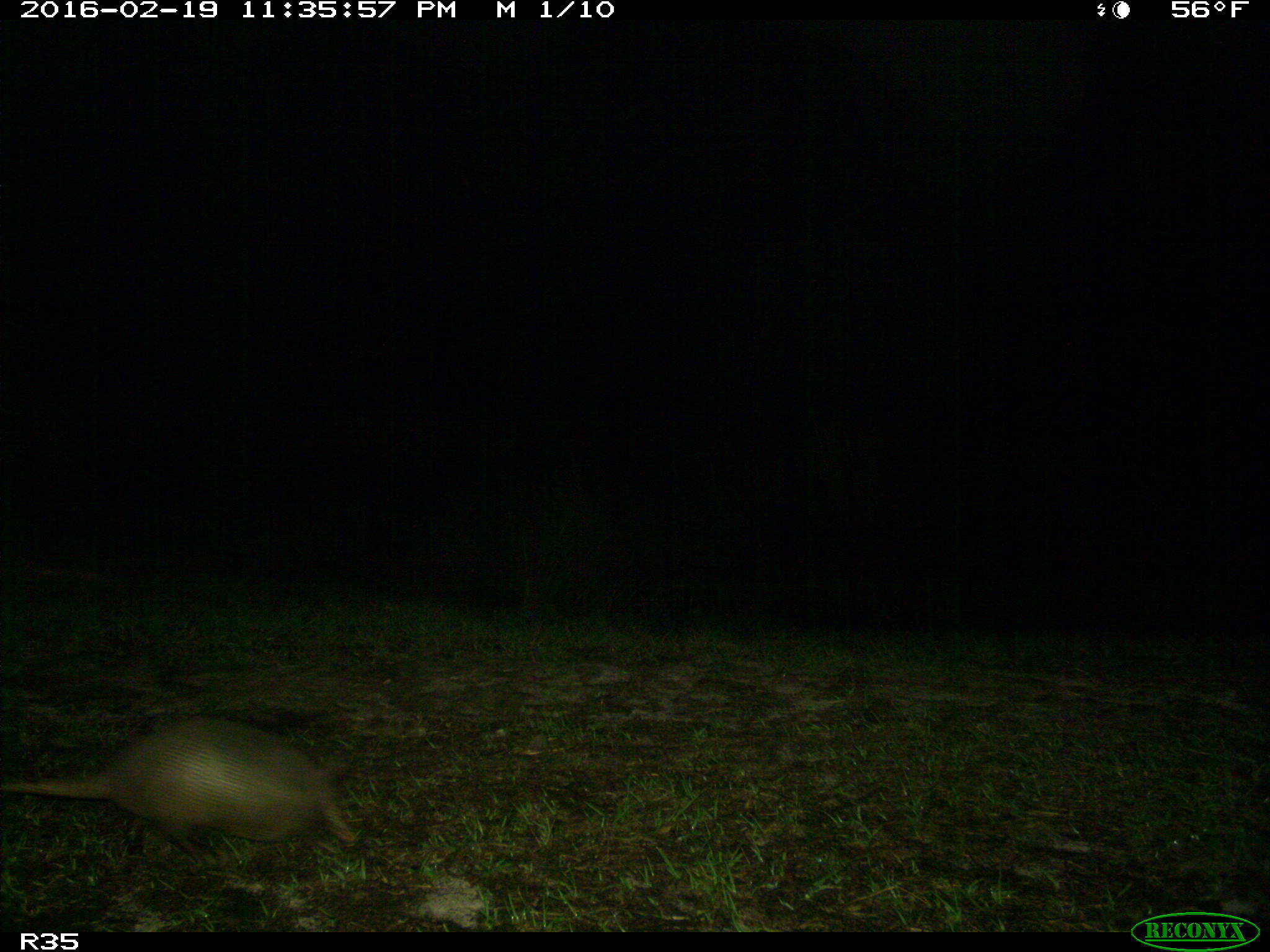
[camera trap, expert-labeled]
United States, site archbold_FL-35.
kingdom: Animalia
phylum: Chordata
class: Mammalia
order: Cingulata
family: Dasypodidae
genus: Dasypus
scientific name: Dasypus novemcinctus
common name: nine-banded armadillo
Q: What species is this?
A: Dasypus novemcinctus (nine-banded armadillo).